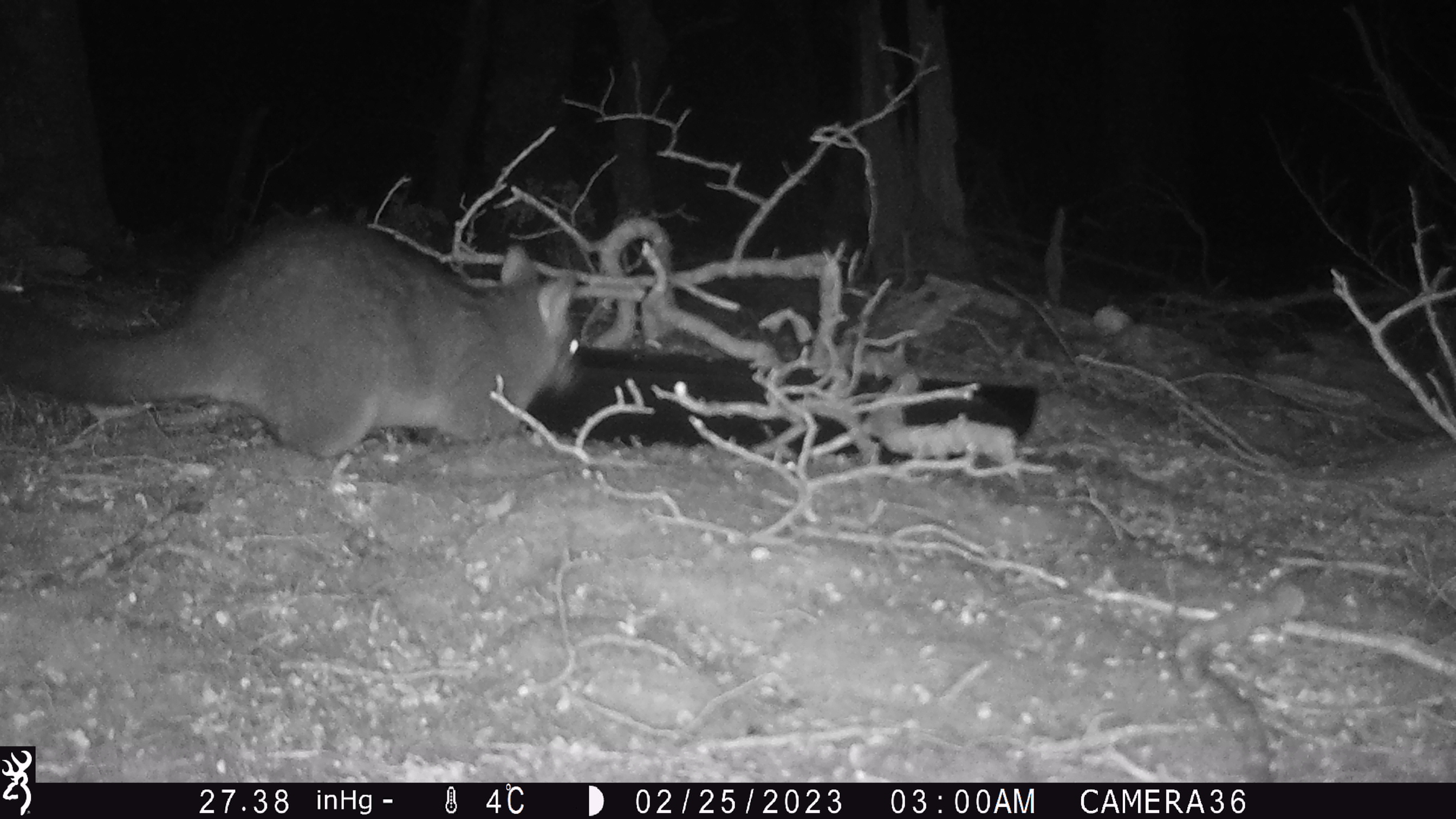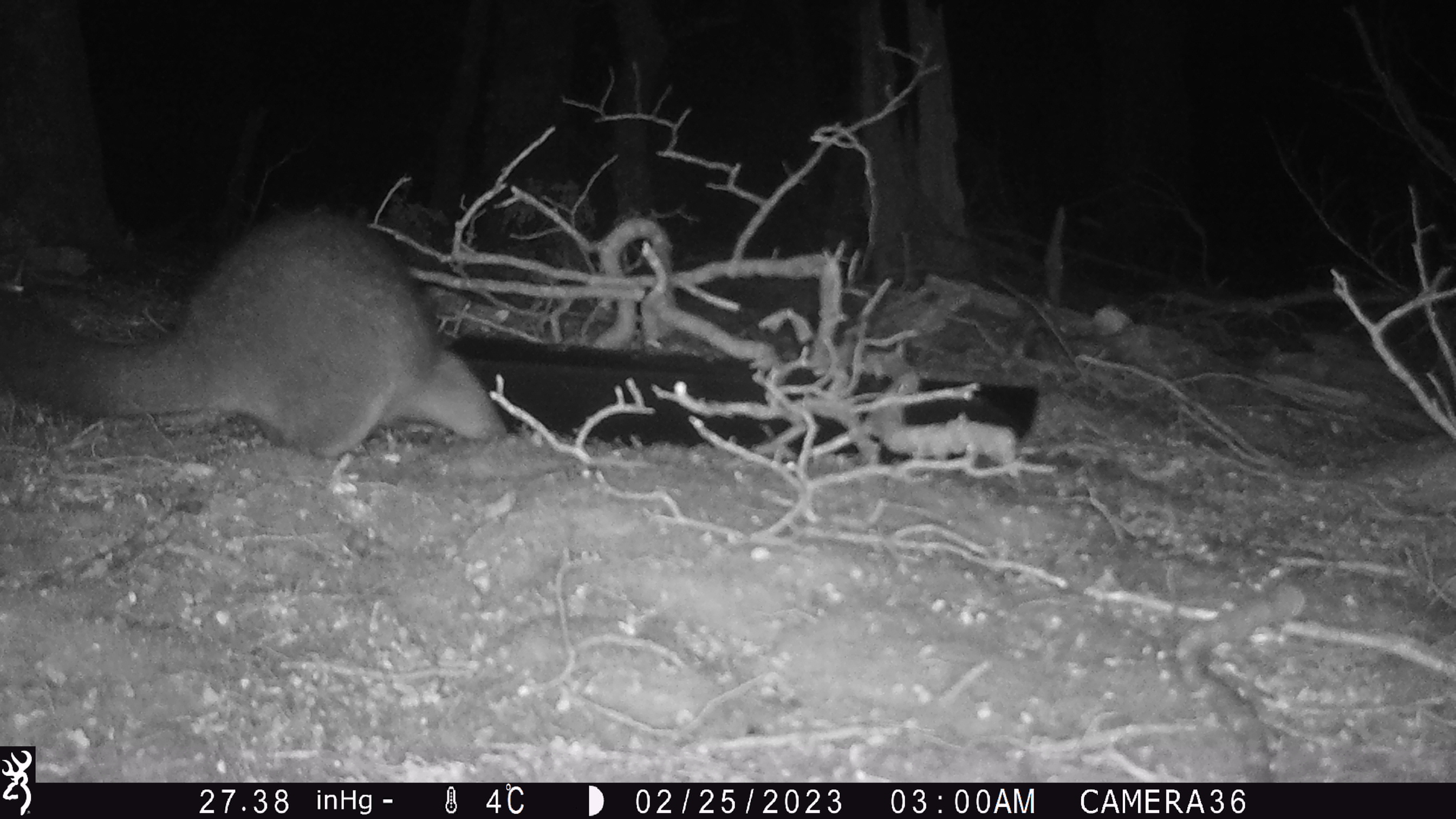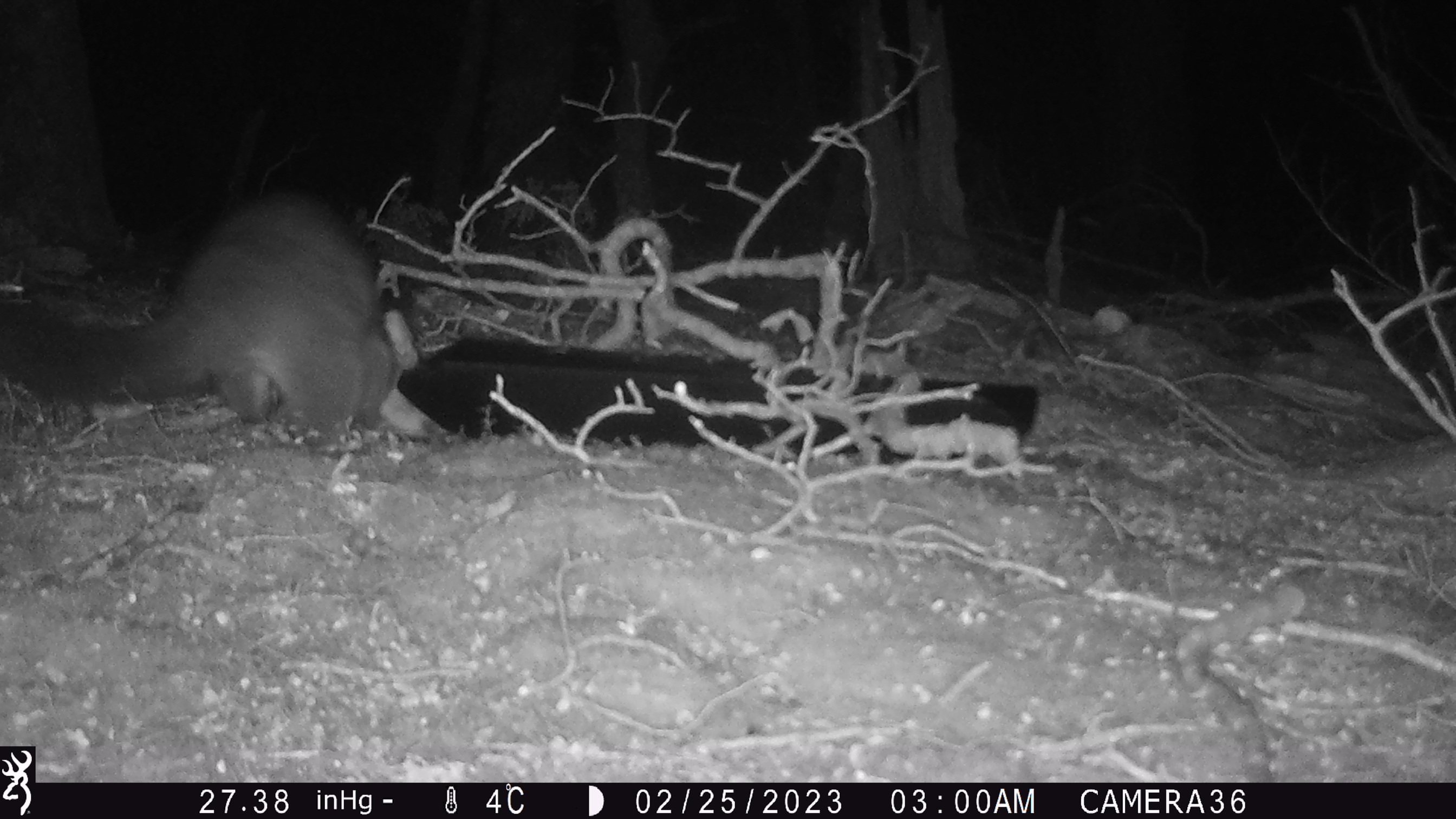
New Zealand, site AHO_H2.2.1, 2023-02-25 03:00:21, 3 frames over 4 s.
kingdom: Animalia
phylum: Chordata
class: Mammalia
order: Carnivora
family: Mustelidae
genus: Mustela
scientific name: Mustela erminea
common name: stoat